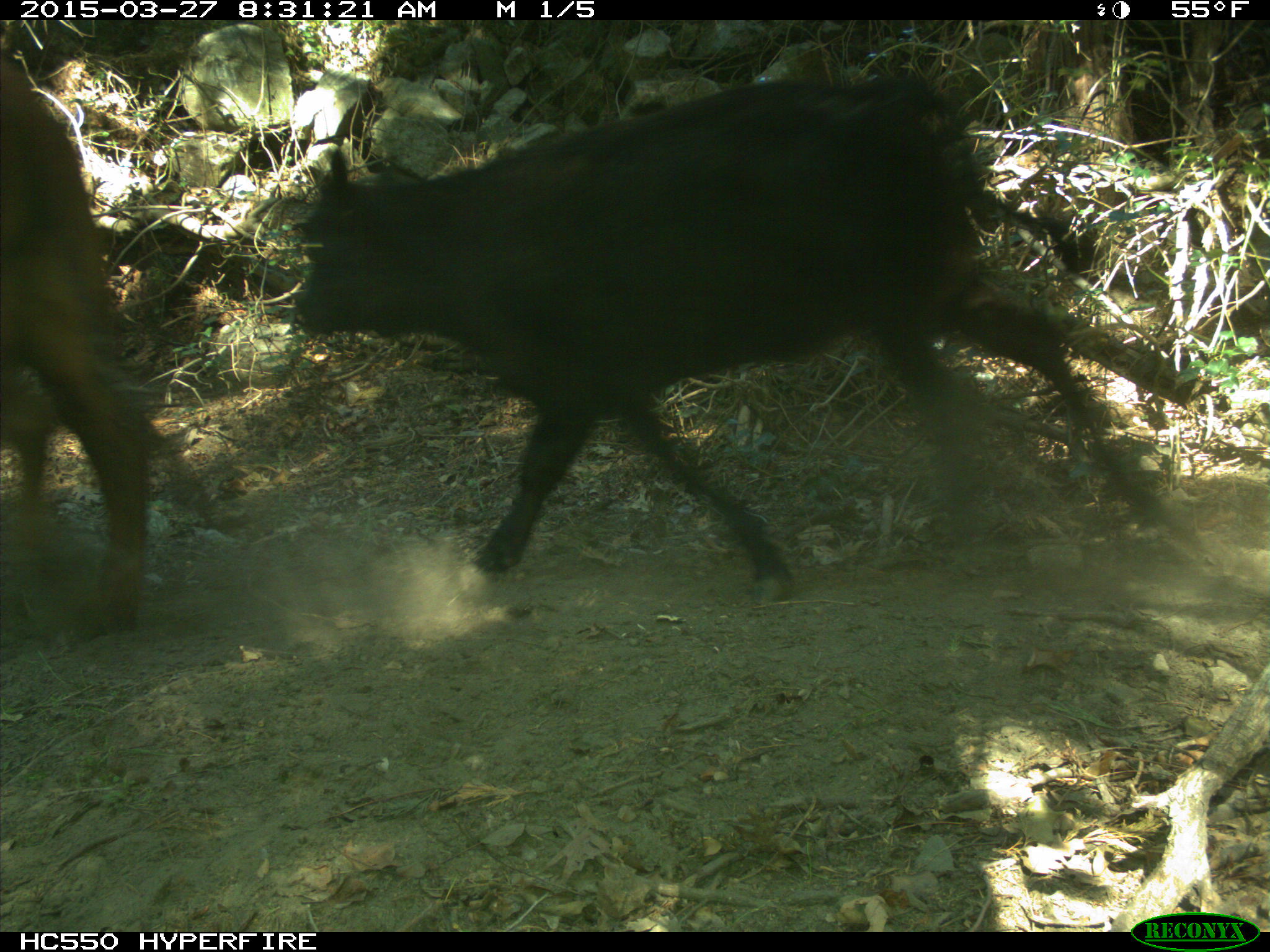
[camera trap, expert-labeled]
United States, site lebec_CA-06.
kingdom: Animalia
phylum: Chordata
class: Mammalia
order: Artiodactyla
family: Bovidae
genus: Bos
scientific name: Bos taurus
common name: domestic cow